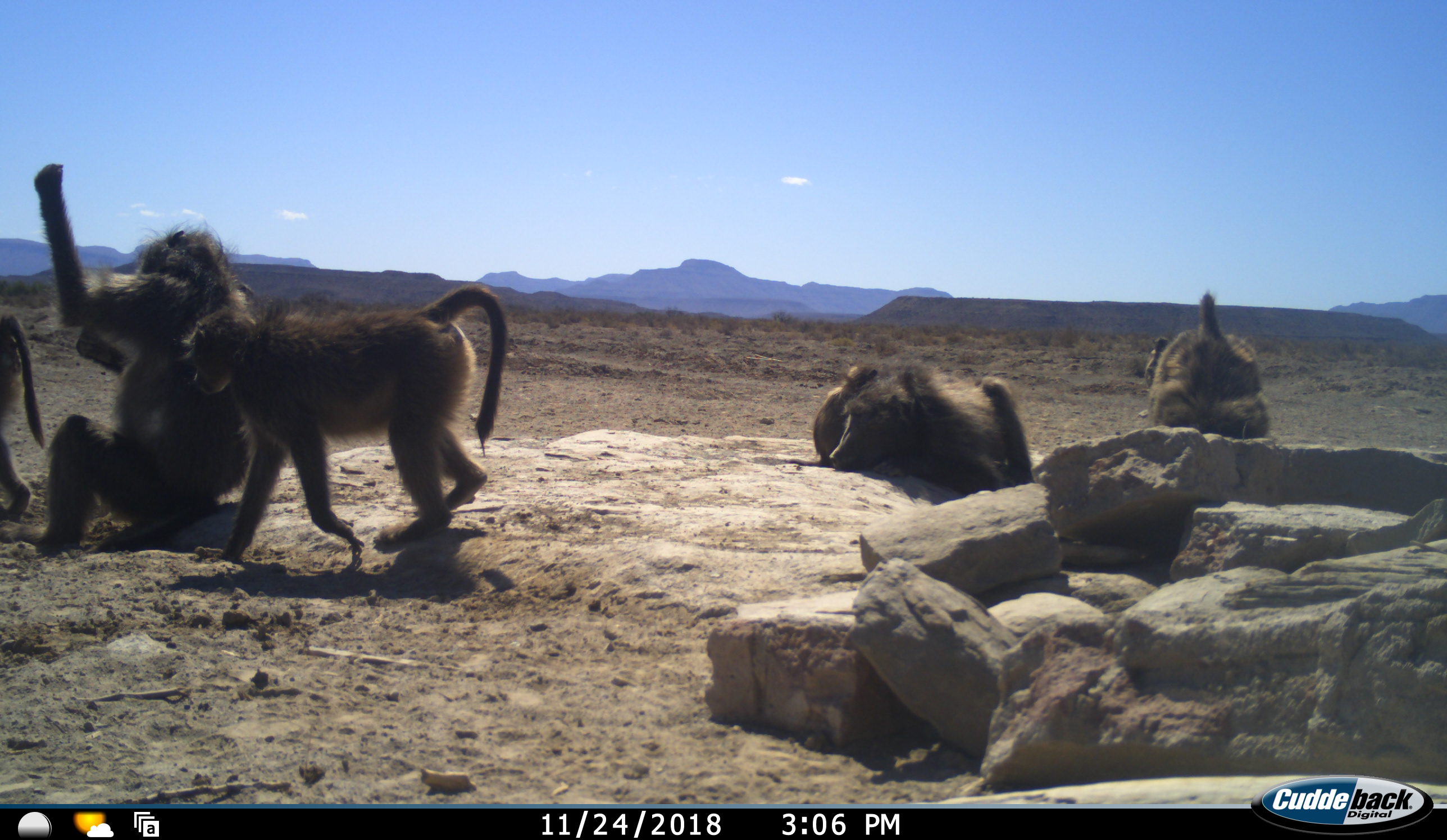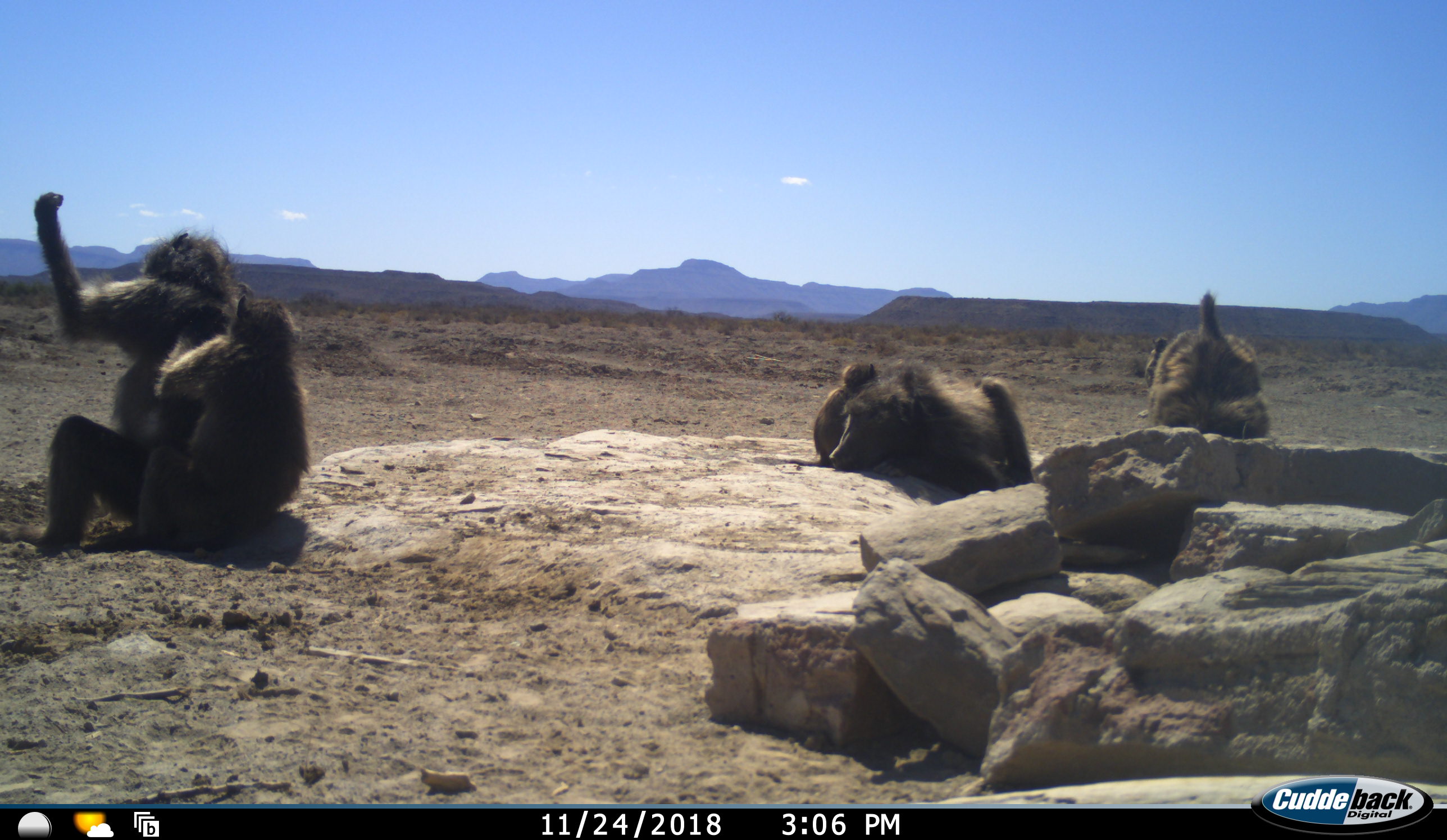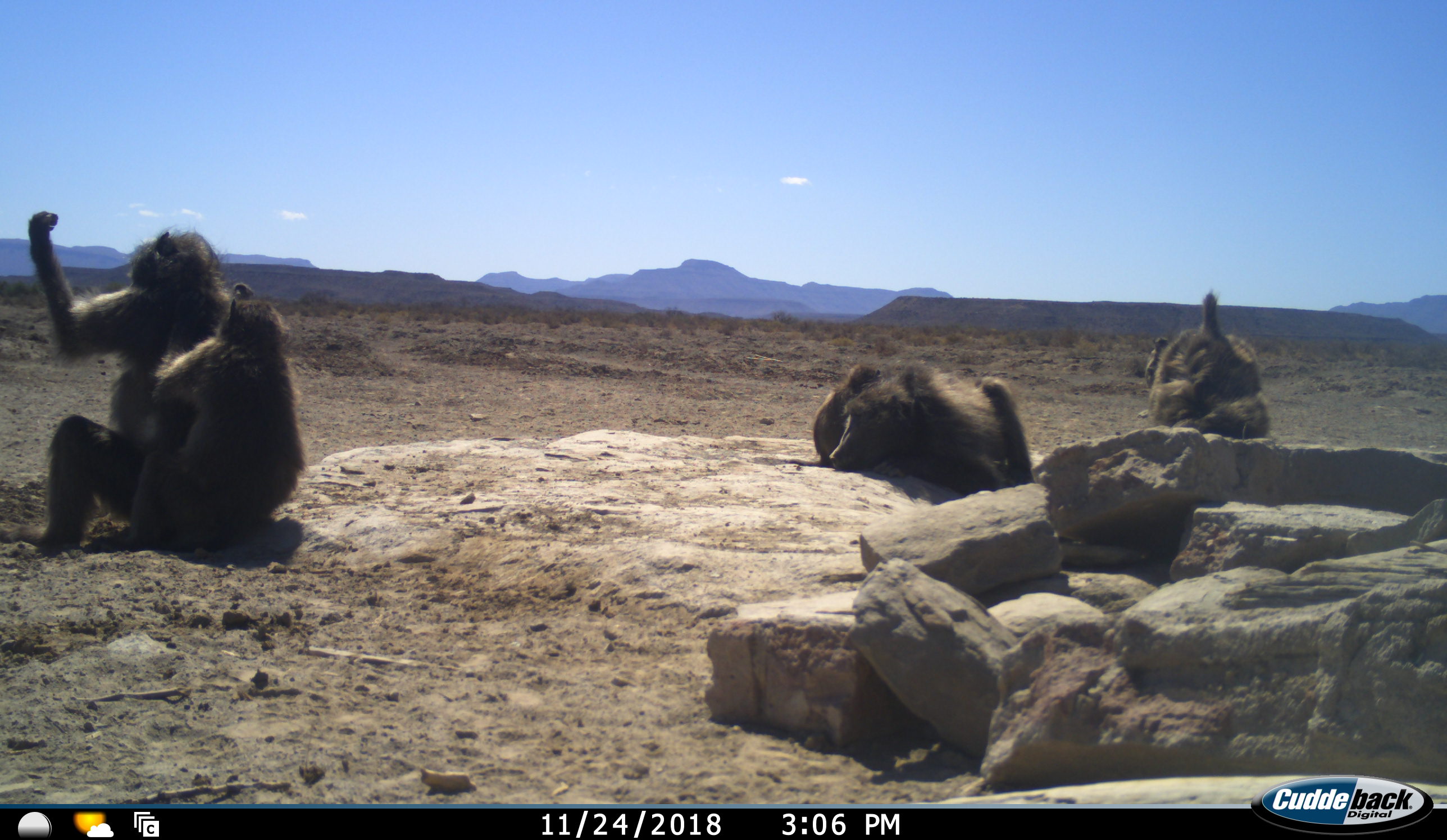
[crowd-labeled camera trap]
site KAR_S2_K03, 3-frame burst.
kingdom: Animalia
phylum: Chordata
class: Mammalia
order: Primates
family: Cercopithecidae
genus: Papio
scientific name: Papio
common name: baboon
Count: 7.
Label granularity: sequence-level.